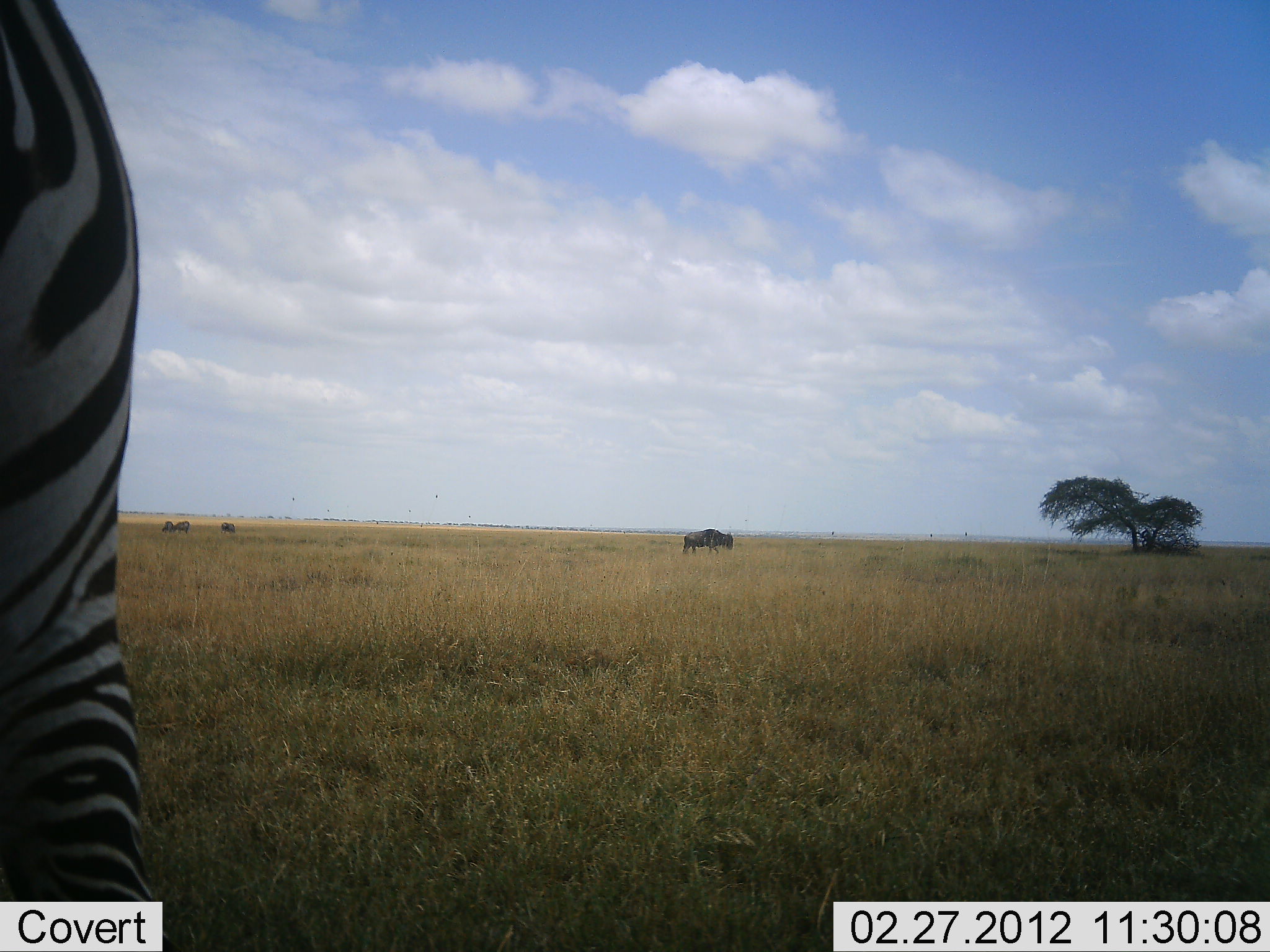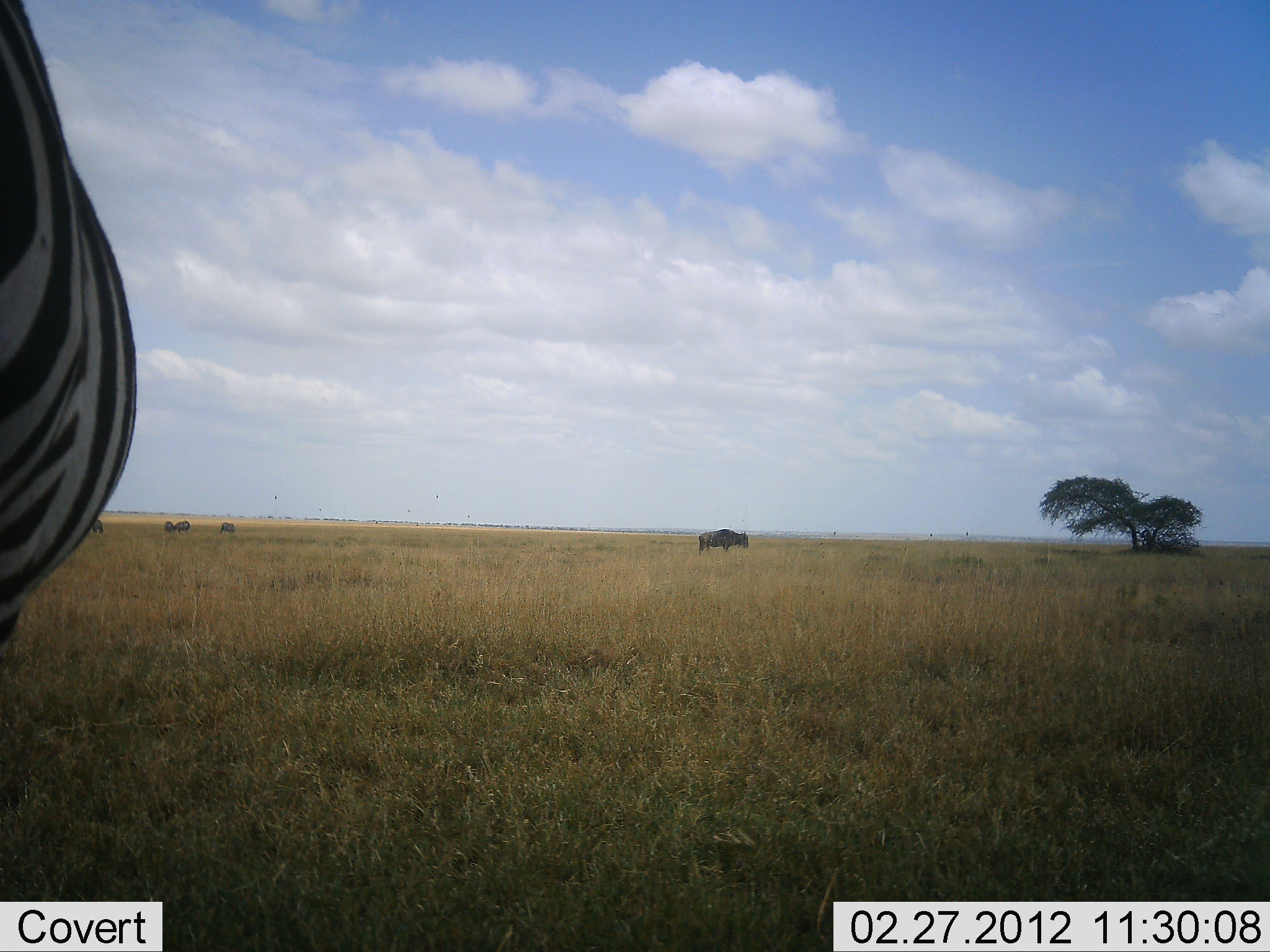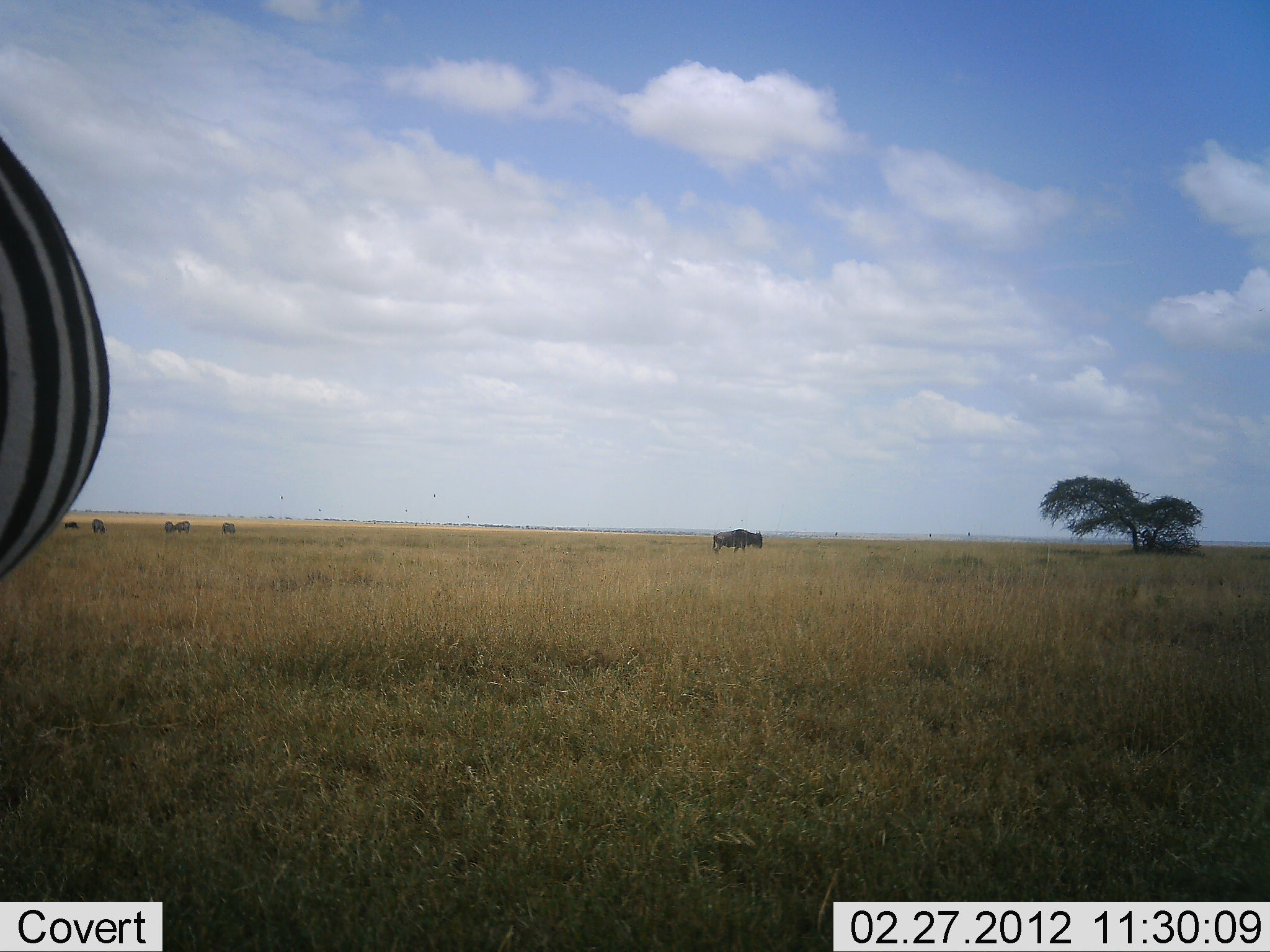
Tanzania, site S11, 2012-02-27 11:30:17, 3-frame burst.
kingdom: Animalia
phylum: Chordata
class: Mammalia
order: Artiodactyla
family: Bovidae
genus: Connochaetes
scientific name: Connochaetes taurinus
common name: blue wildebeest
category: wildebeest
Wildebeest (blue wildebeest) (Connochaetes taurinus), count 5. Behavior (volunteer vote fractions): standing 43%, resting 0%, moving 62%, interacting 0%. Young present (vote fraction): 0%. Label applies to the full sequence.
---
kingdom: Animalia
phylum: Chordata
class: Mammalia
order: Perissodactyla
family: Equidae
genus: Equus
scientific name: Equus quagga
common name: plains zebra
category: zebra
Zebra (plains zebra) (Equus quagga), count 1. Behavior (volunteer vote fractions): standing 68%, resting 0%, moving 32%, interacting 0%. Young present (vote fraction): 0%. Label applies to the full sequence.